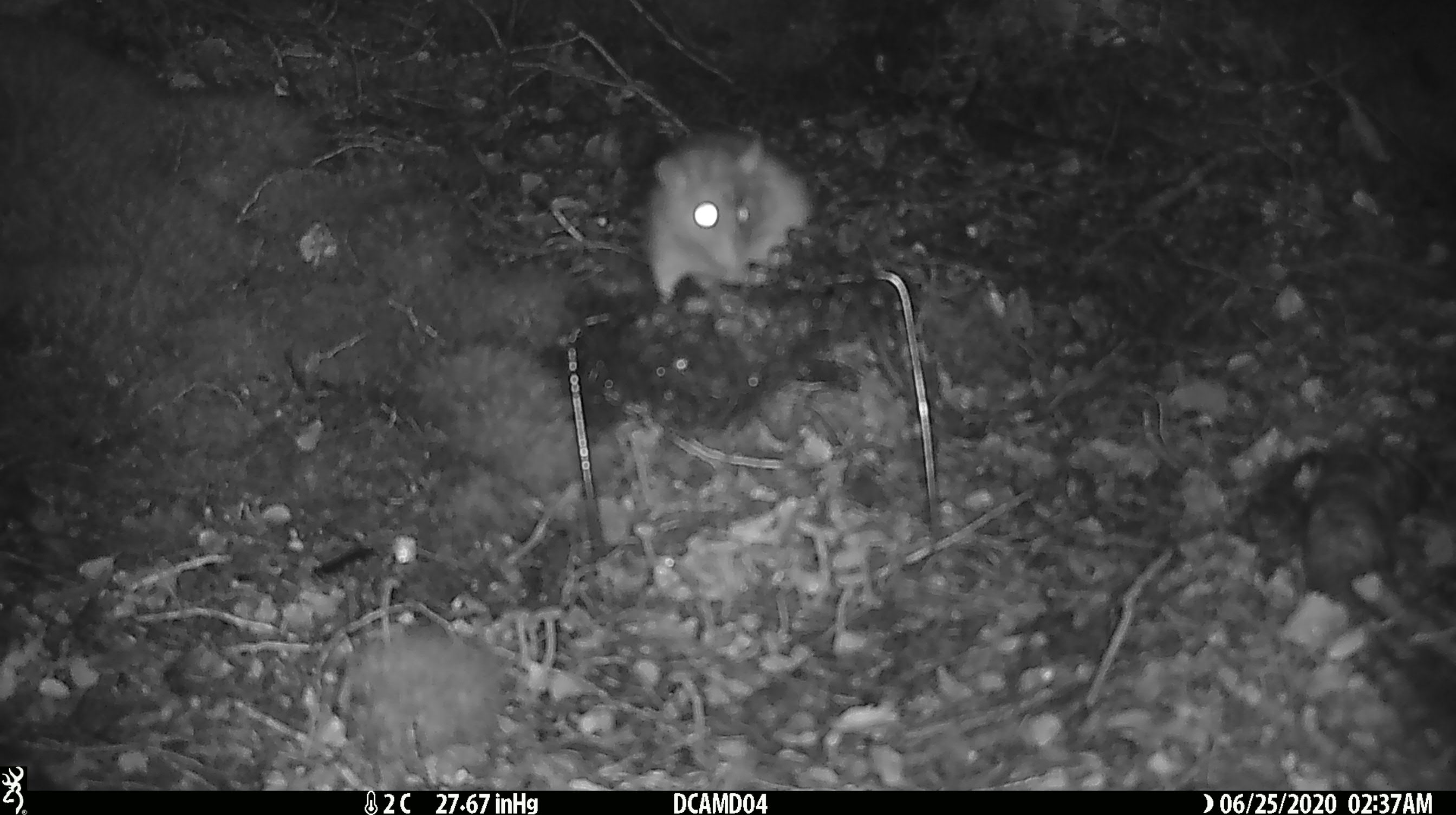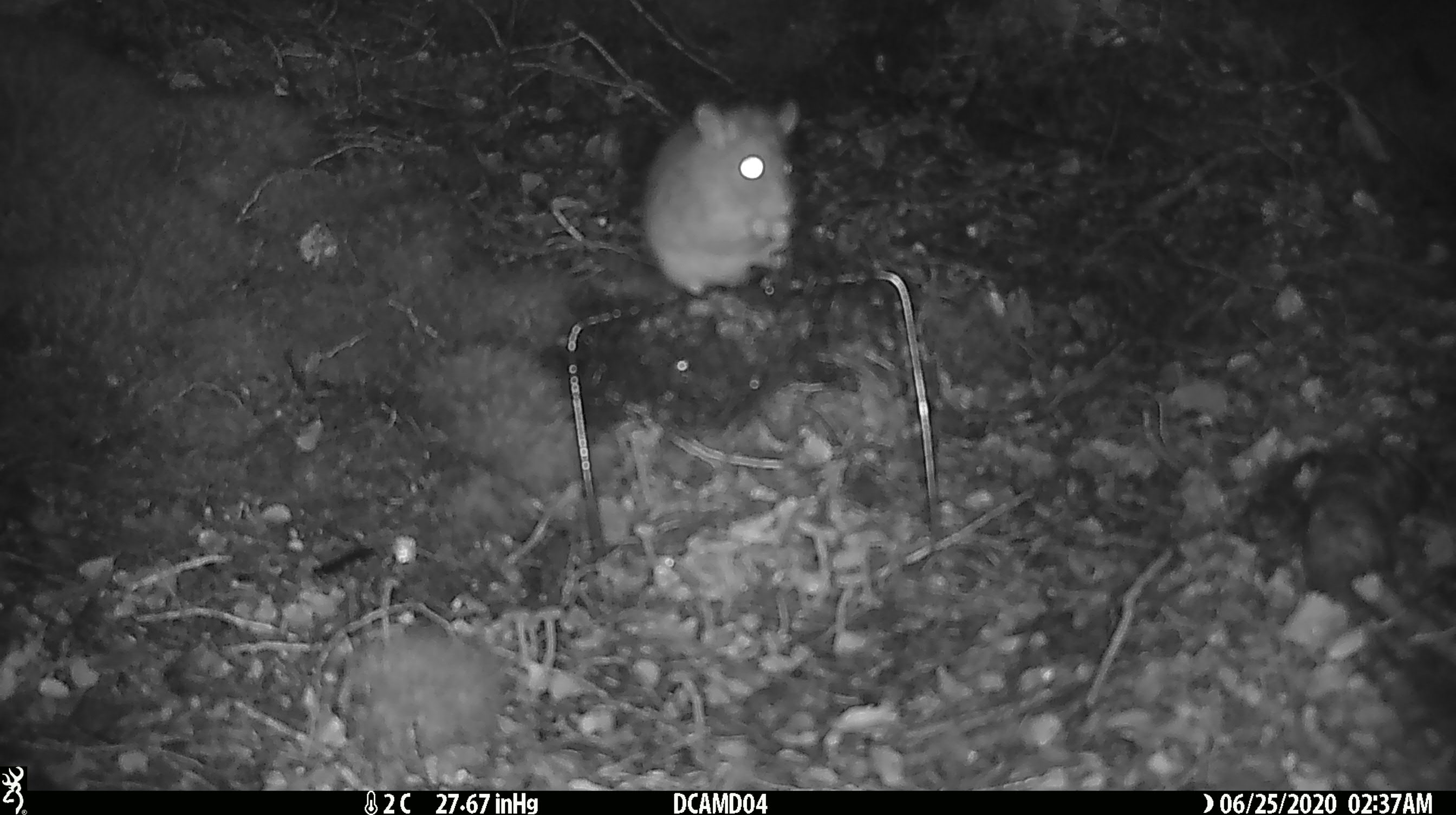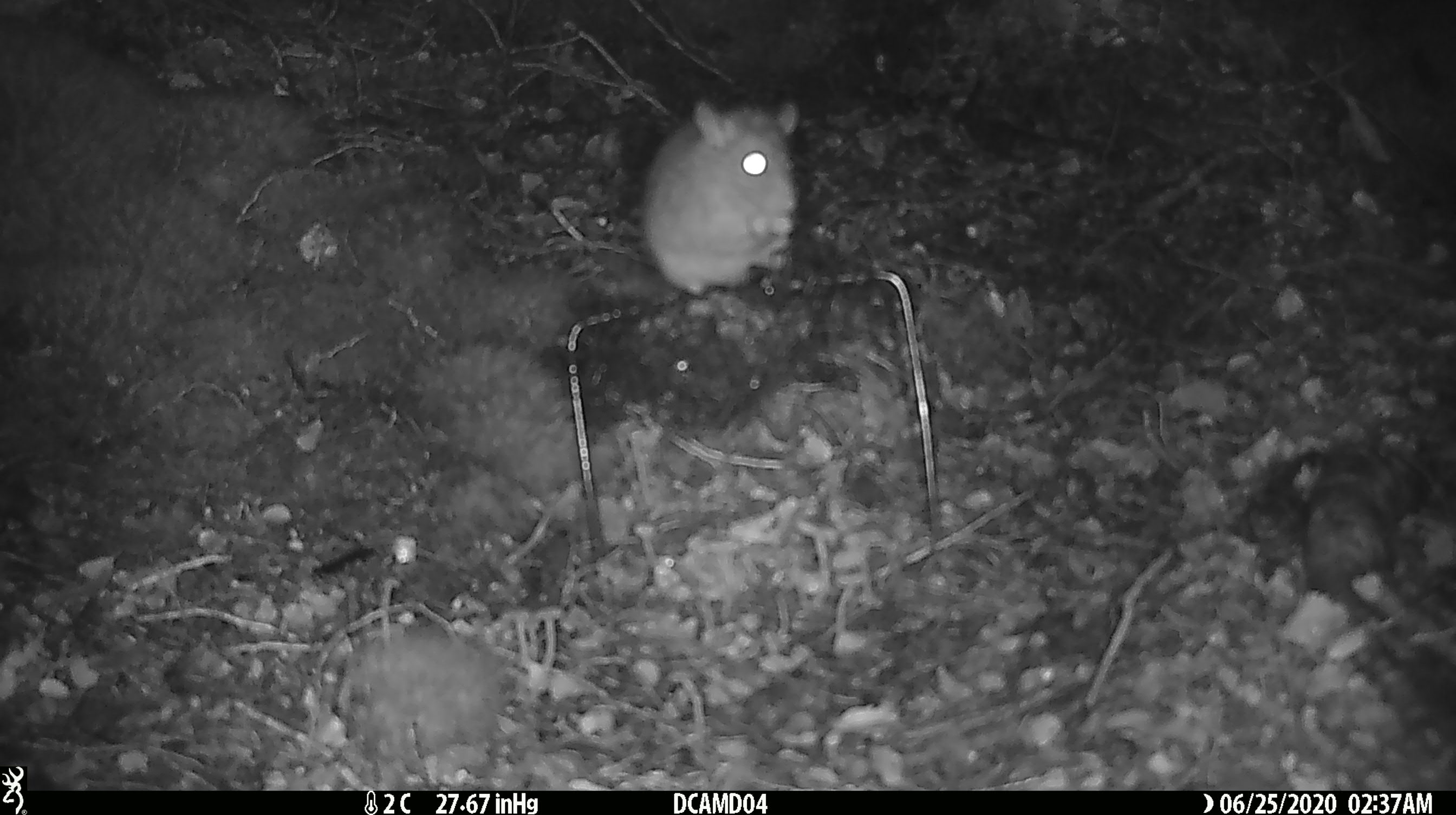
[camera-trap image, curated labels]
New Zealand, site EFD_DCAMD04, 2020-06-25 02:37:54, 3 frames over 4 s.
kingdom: Animalia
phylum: Chordata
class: Mammalia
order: Rodentia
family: Muridae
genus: Rattus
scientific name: Rattus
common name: rat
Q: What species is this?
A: Rat (Rattus).